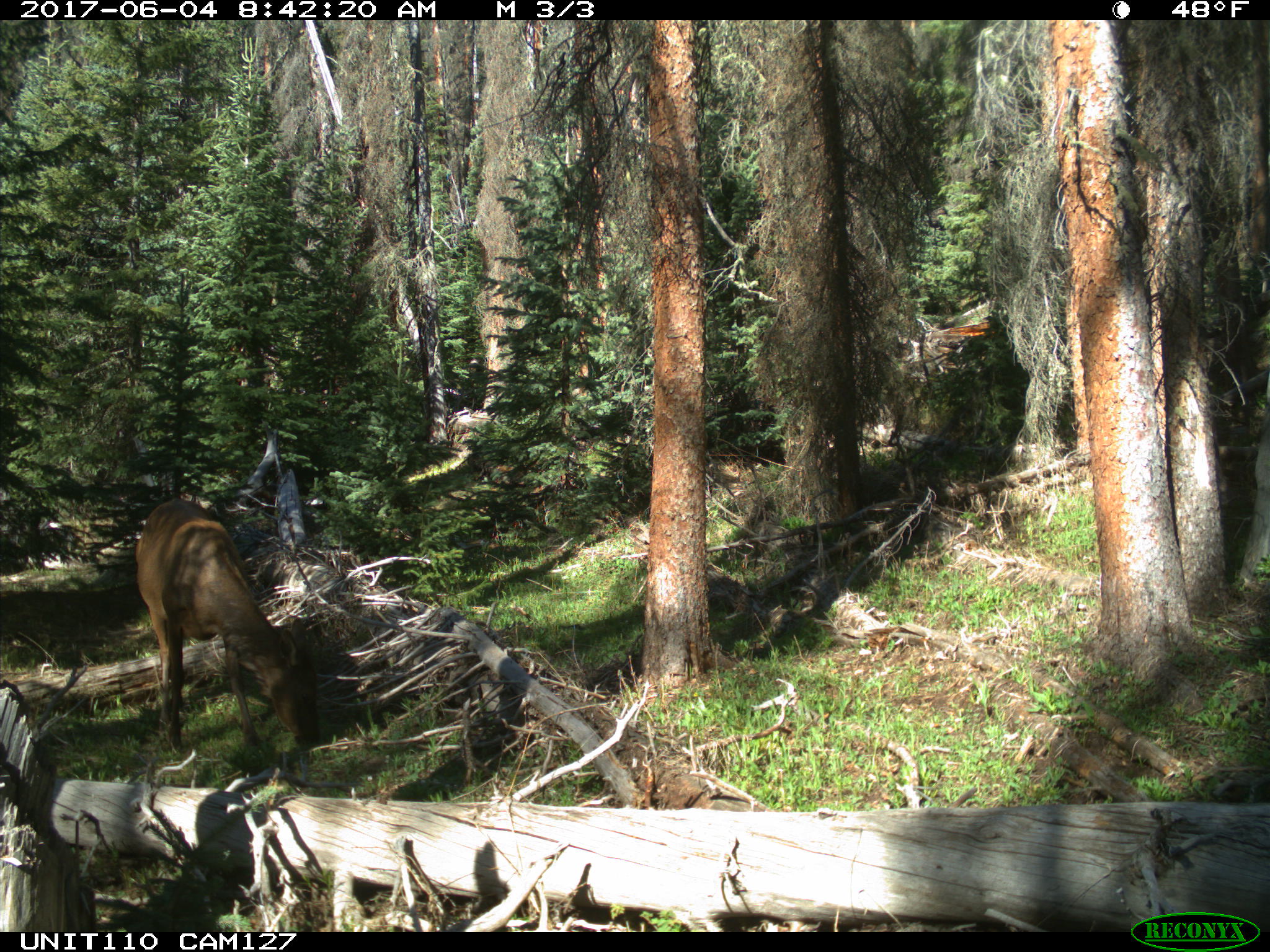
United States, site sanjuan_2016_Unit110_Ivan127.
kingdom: Animalia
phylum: Chordata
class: Mammalia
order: Artiodactyla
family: Cervidae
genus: Cervus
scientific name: Cervus elaphus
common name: red deer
Cervus elaphus (red deer).